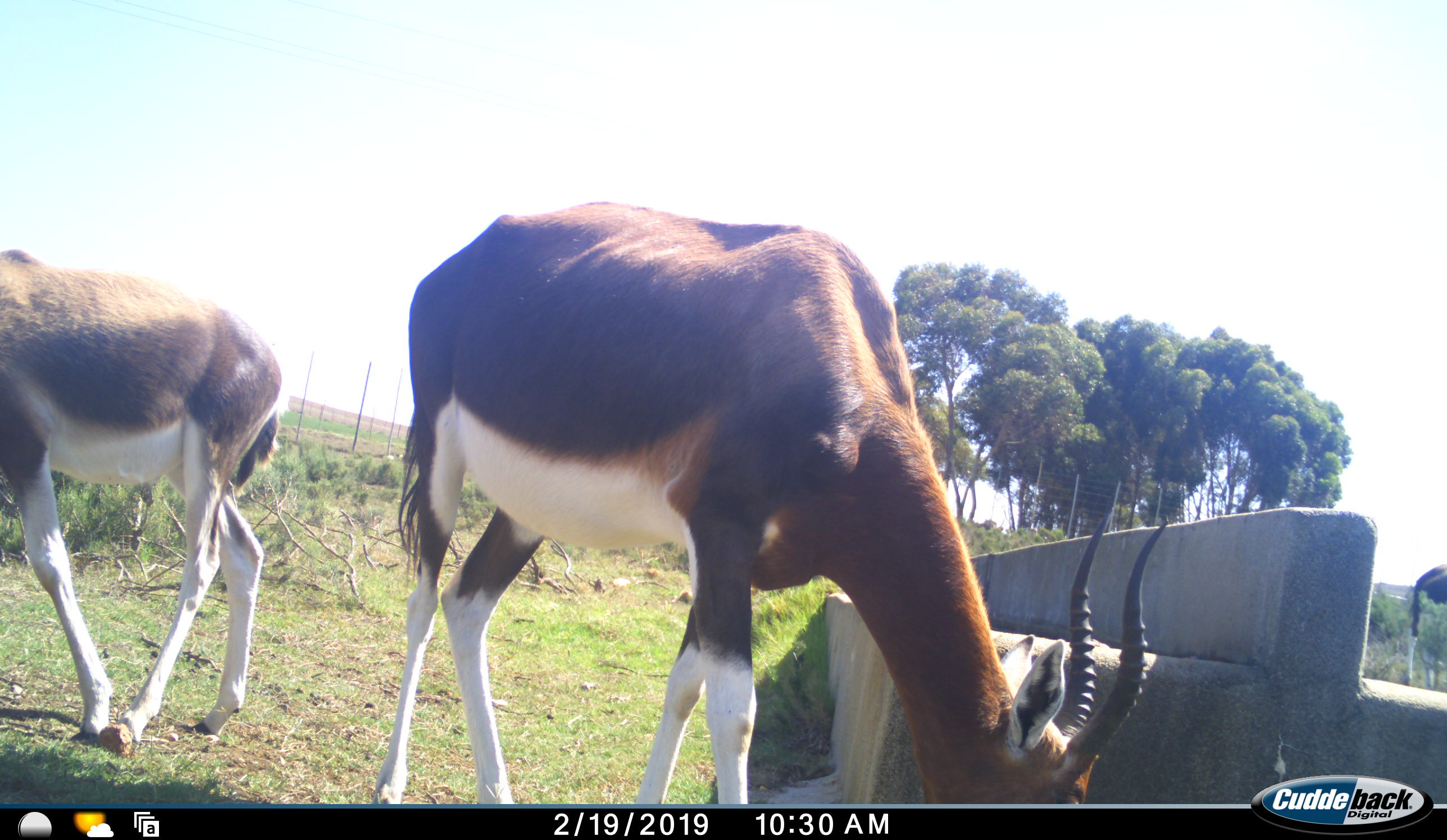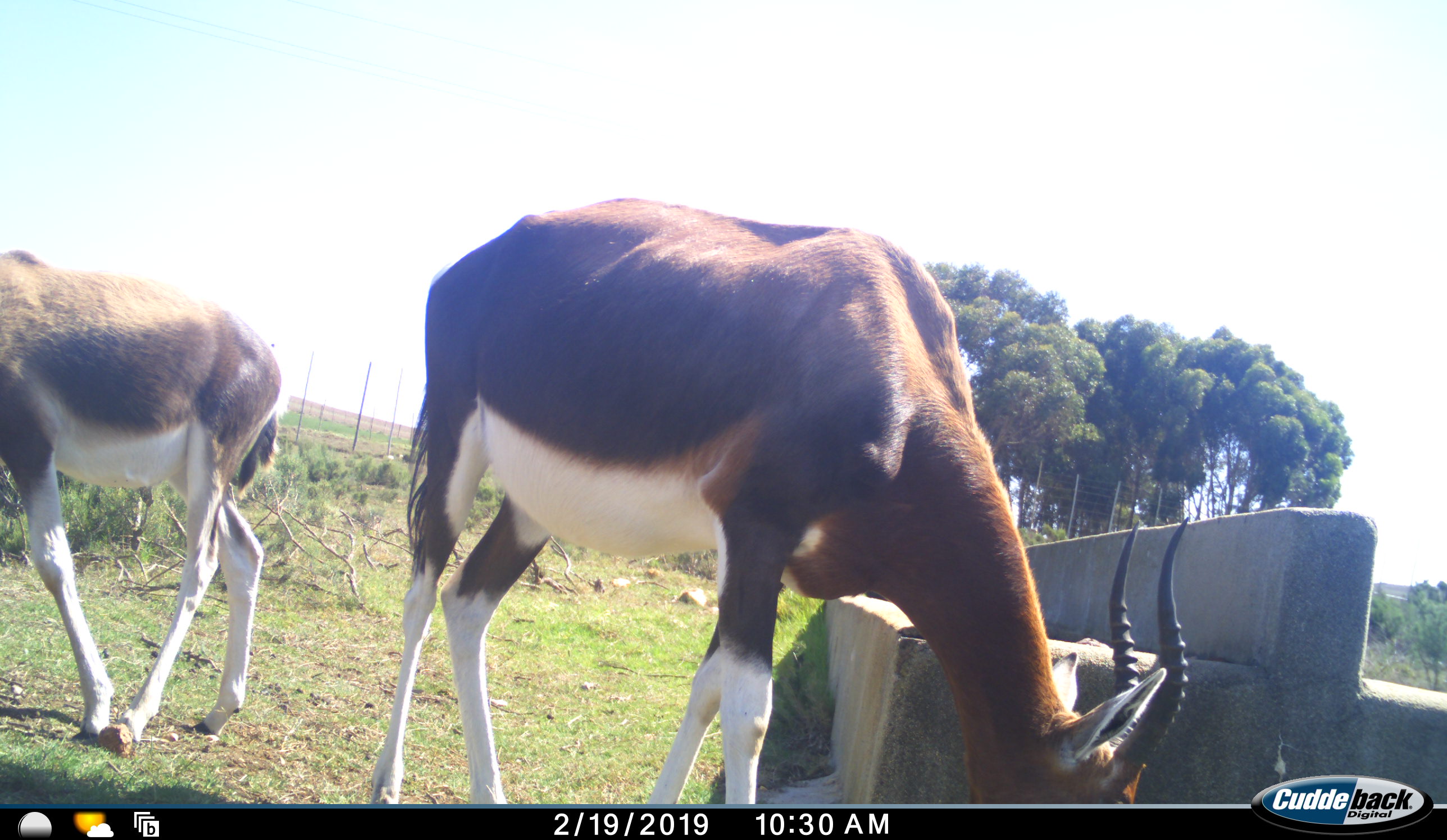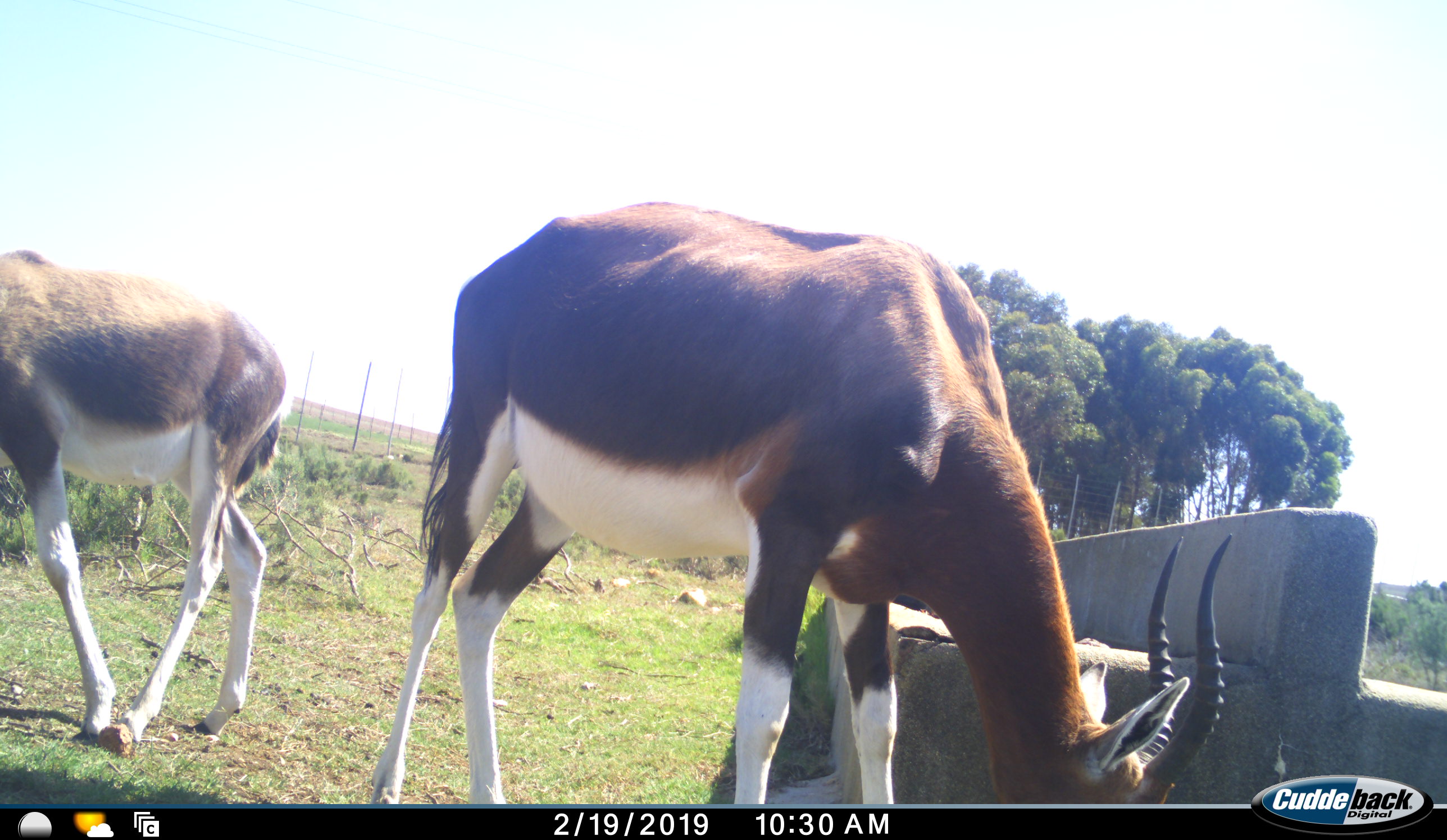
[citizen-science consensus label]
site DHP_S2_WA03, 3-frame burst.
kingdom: Animalia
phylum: Chordata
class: Mammalia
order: Artiodactyla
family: Bovidae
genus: Damaliscus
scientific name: Damaliscus pygargus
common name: bontebok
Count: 3.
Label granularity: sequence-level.